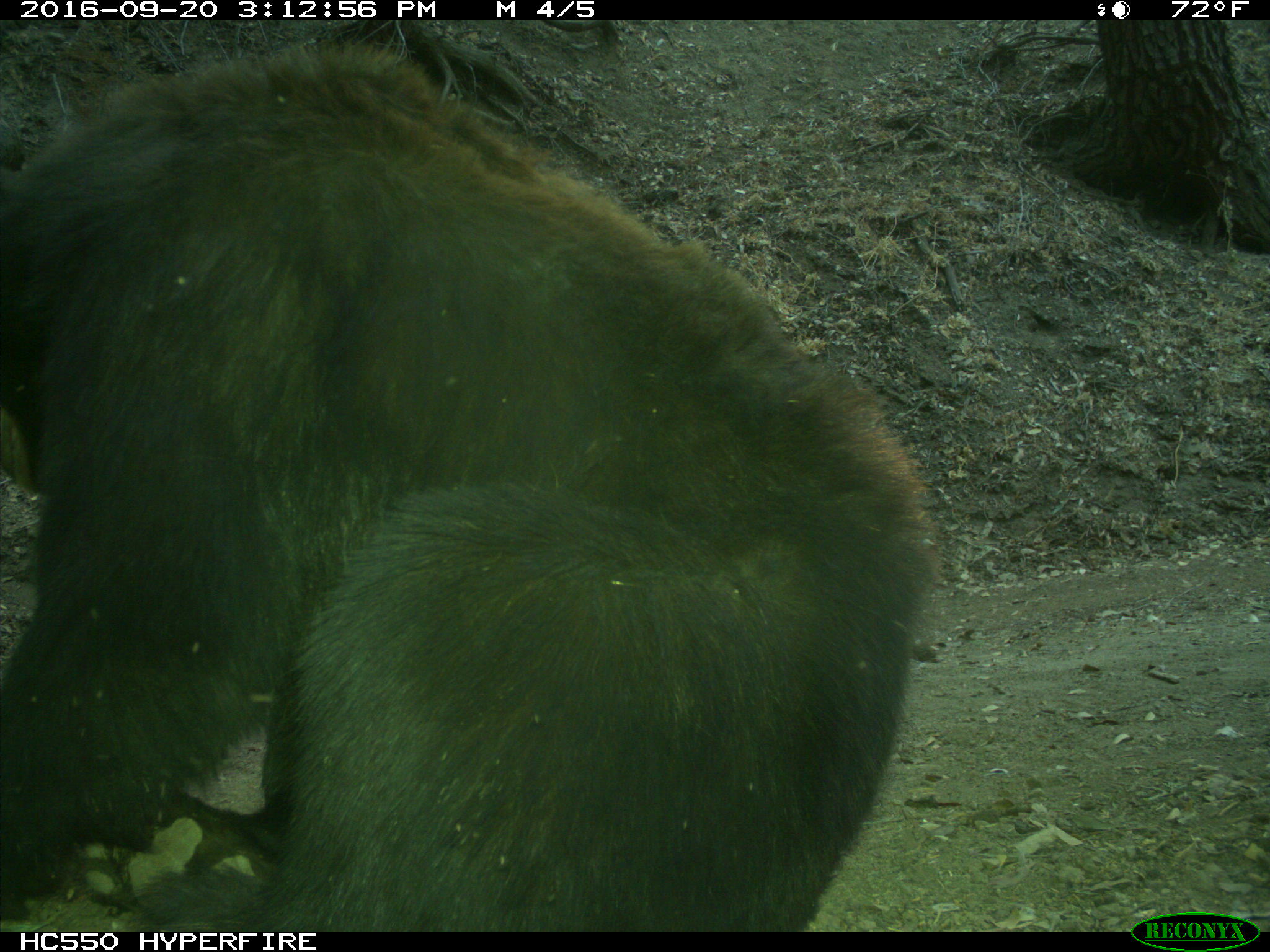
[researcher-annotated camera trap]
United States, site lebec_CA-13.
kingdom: Animalia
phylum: Chordata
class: Mammalia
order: Carnivora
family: Ursidae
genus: Ursus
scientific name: Ursus americanus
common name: american black bear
Ursus americanus (american black bear).